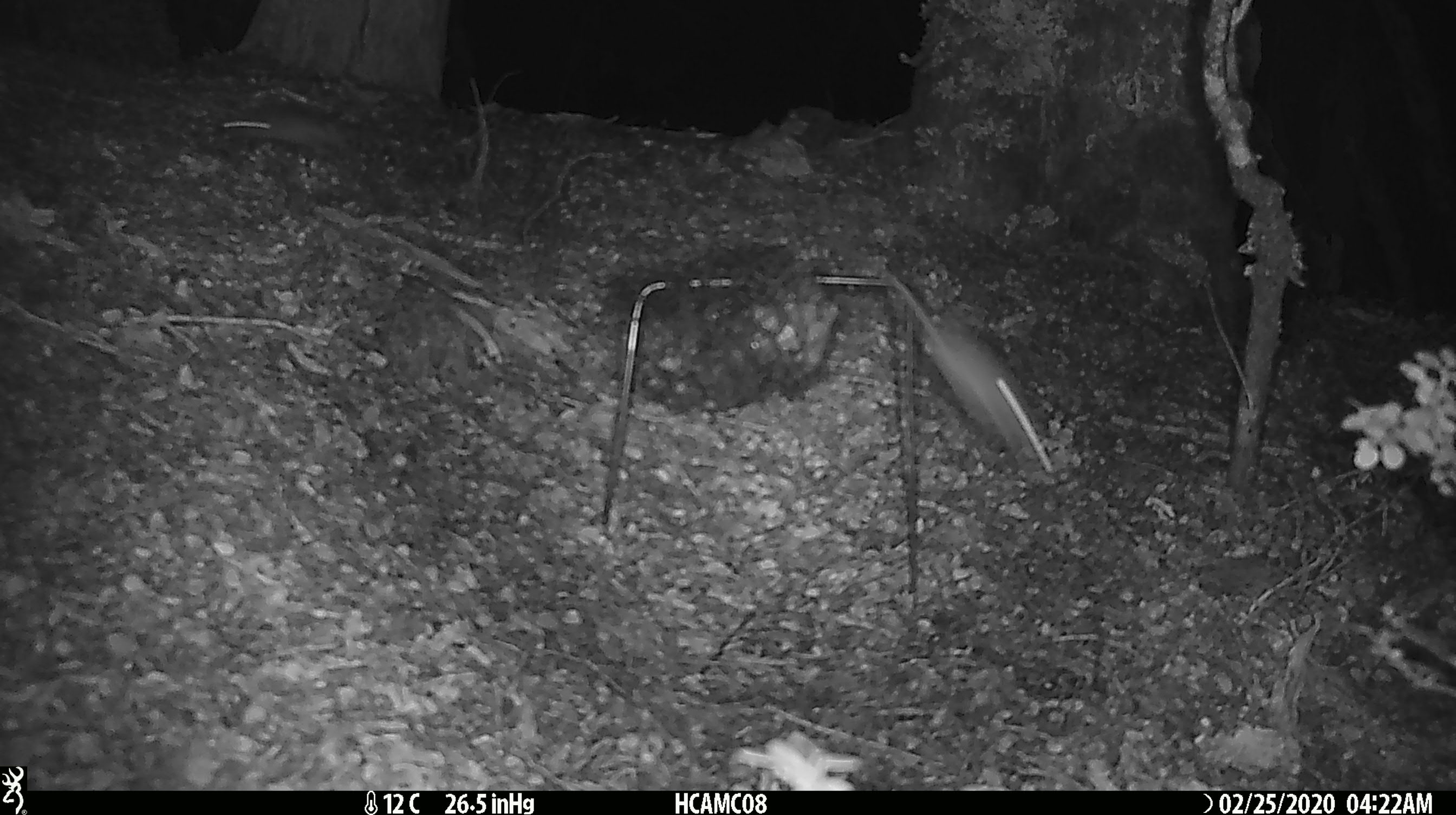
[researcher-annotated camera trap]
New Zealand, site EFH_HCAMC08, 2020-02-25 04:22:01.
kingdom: Animalia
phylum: Chordata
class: Mammalia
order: Rodentia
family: Muridae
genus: Mus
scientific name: Mus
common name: mouse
Mouse (Mus).